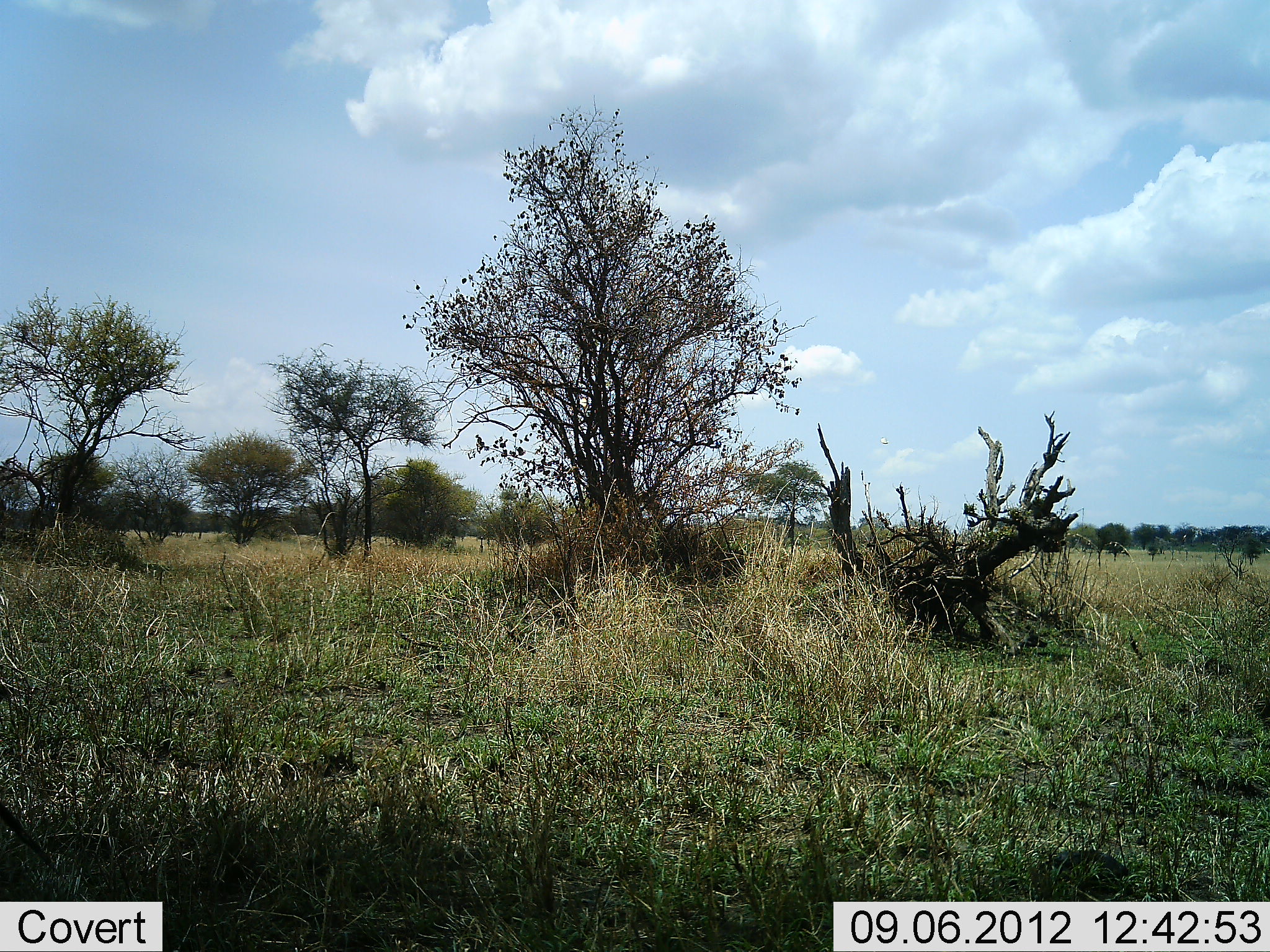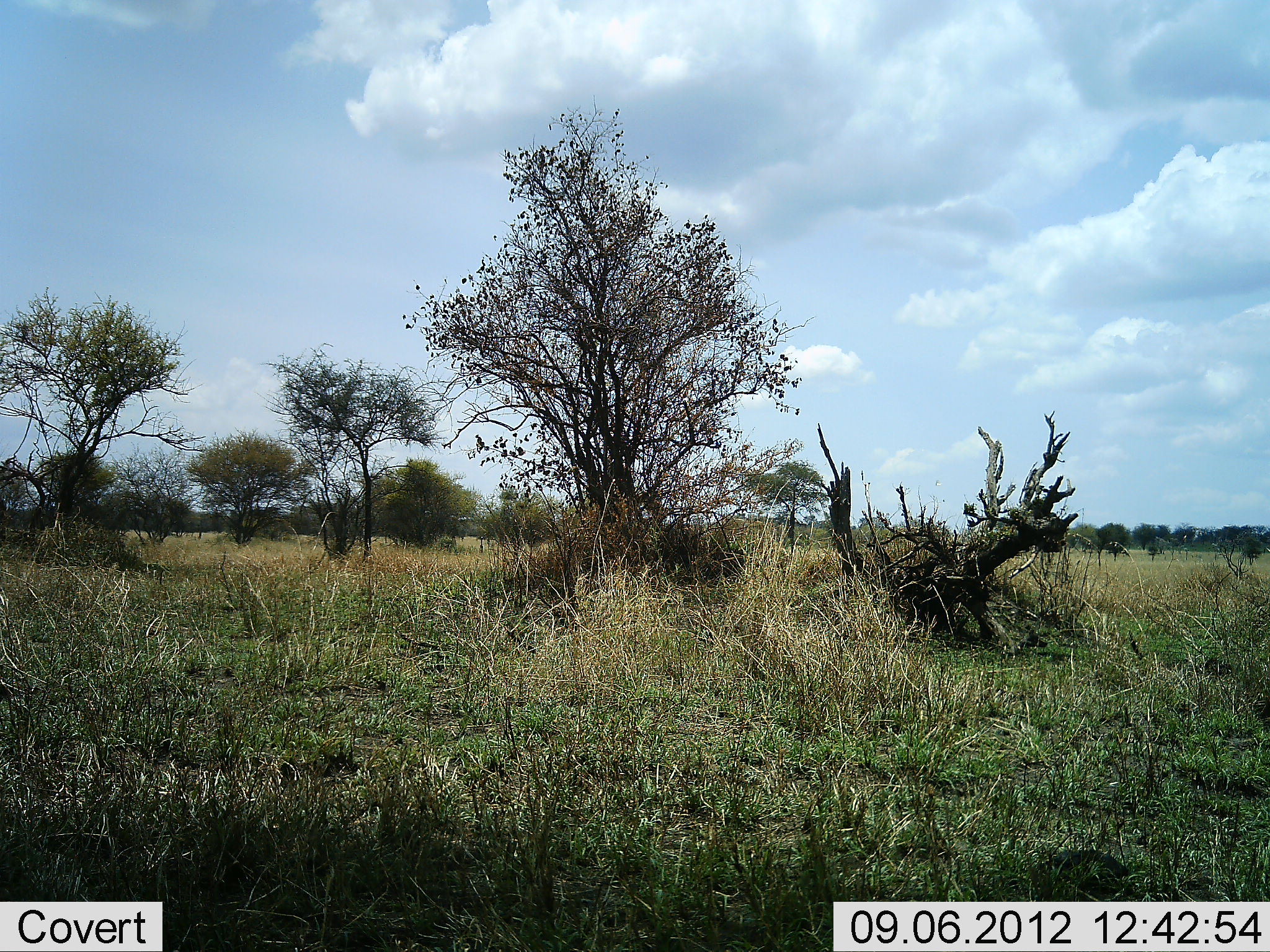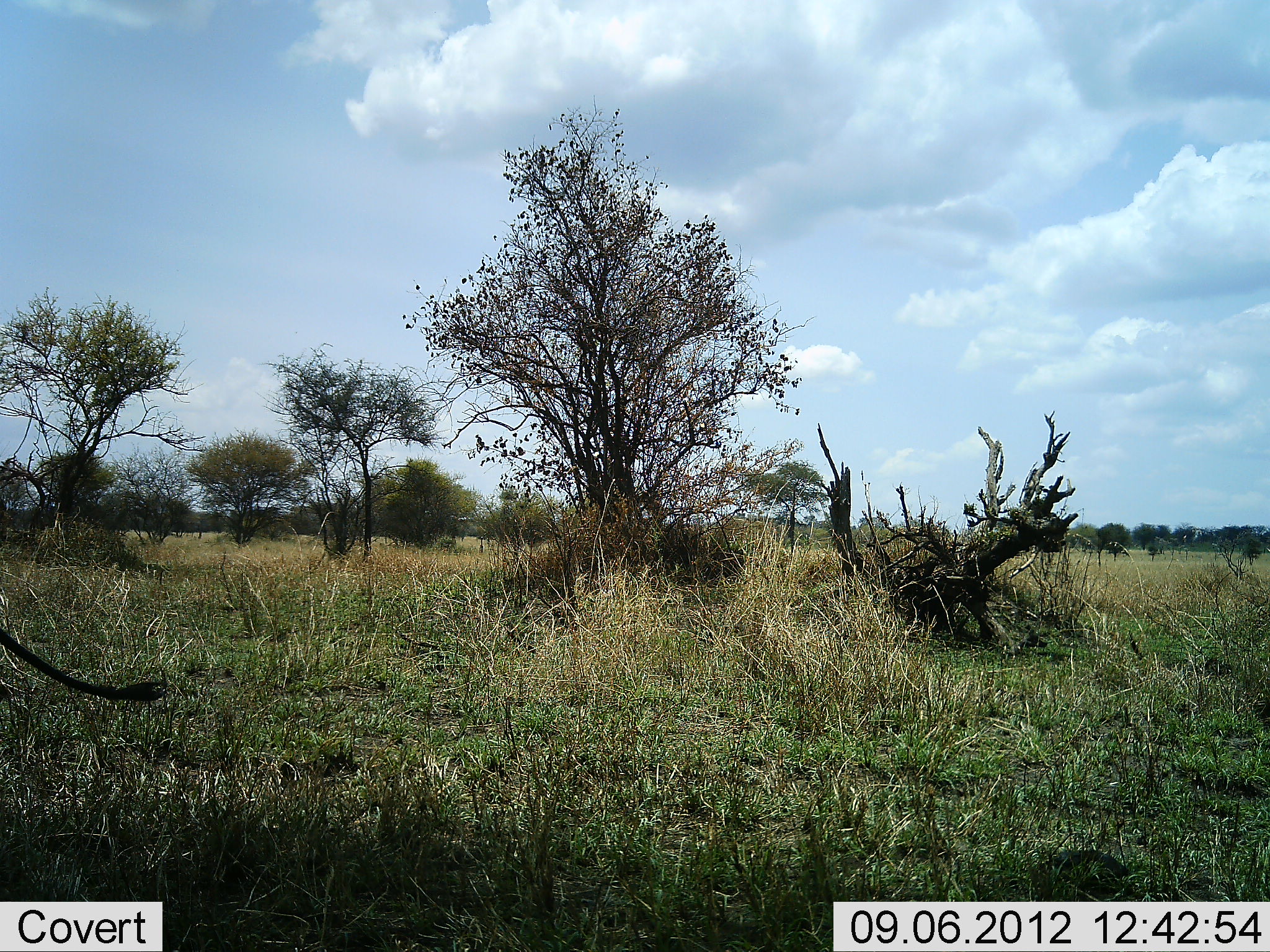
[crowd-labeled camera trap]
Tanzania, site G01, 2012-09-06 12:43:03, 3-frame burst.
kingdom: Animalia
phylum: Chordata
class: Mammalia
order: Artiodactyla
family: Suidae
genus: Phacochoerus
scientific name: Phacochoerus africanus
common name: warthog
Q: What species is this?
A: Warthog (Phacochoerus africanus).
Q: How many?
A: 1.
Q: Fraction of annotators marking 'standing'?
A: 71%.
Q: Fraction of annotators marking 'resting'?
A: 0%.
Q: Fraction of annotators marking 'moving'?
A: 29%.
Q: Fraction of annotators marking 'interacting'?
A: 0%.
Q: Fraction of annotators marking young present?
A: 0%.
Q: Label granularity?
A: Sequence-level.